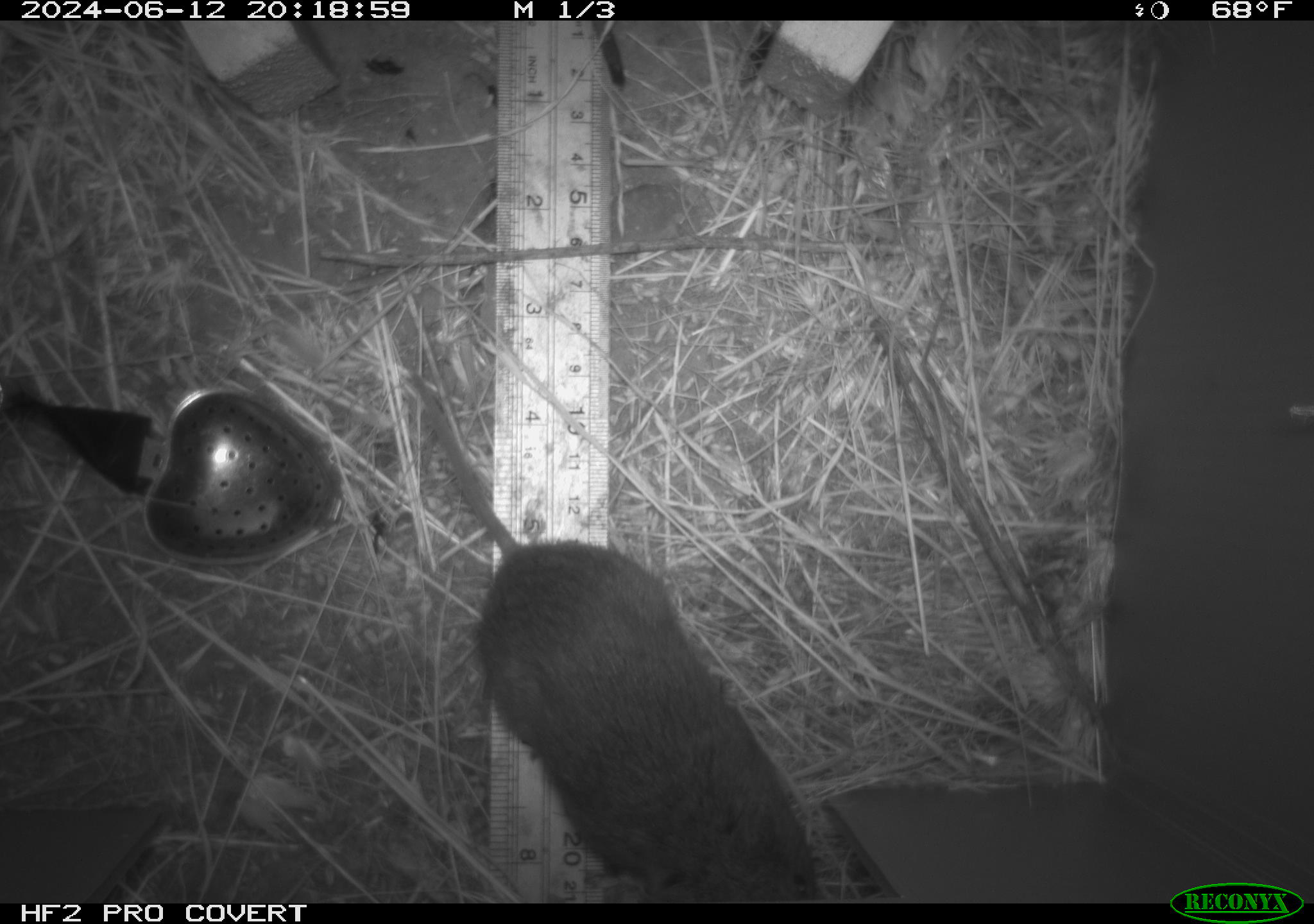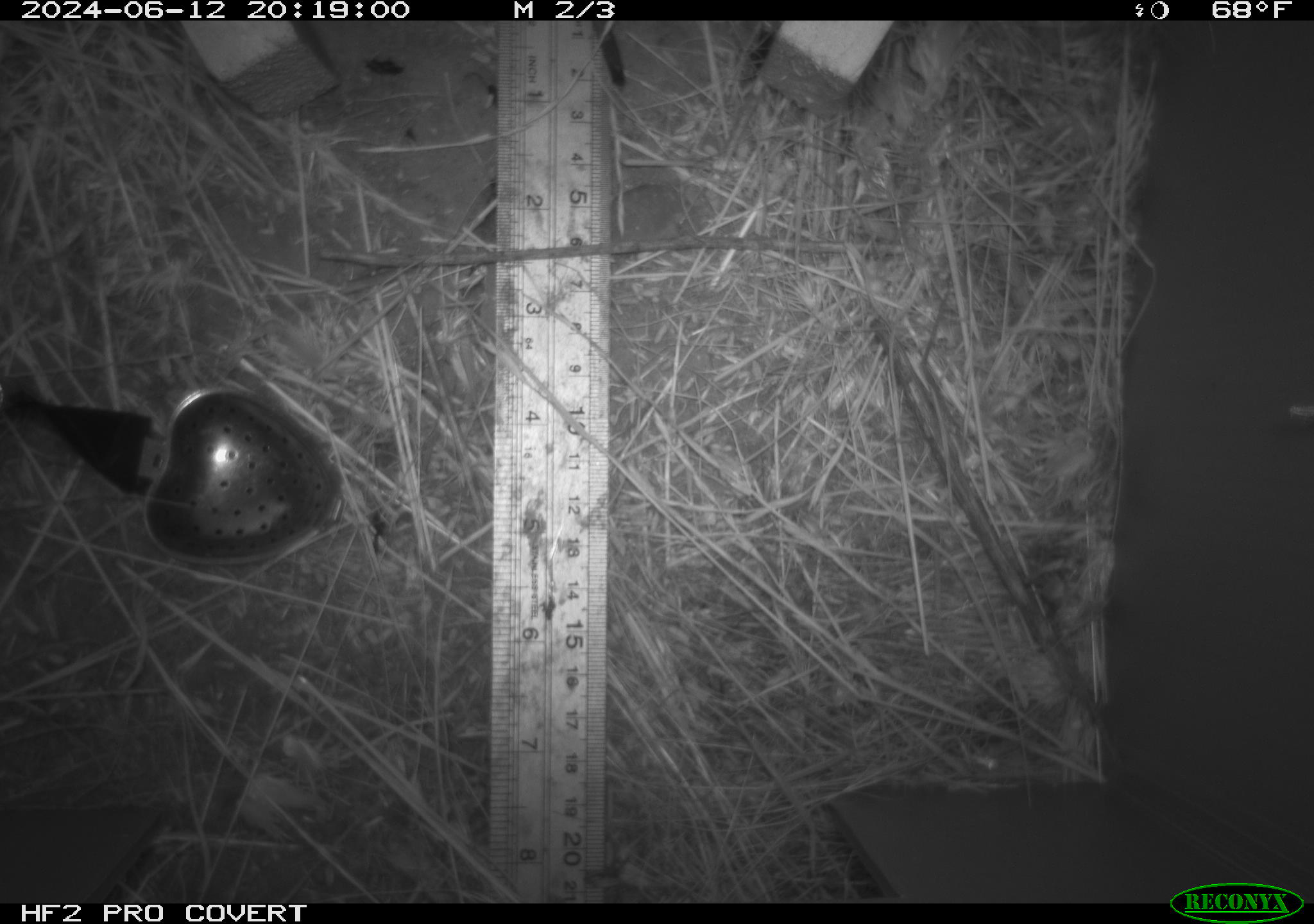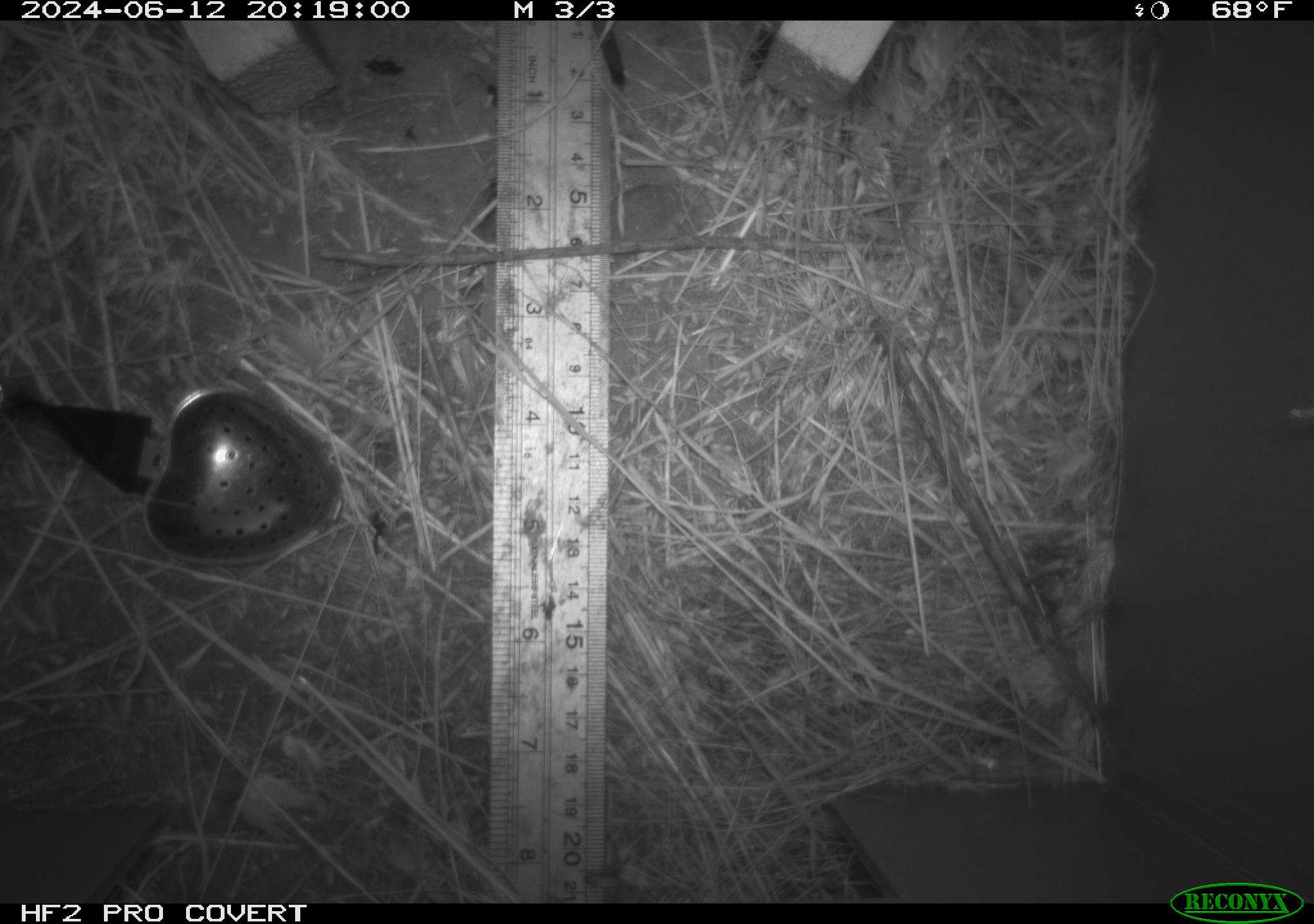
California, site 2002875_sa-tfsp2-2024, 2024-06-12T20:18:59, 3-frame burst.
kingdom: Animalia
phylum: Chordata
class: Mammalia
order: Rodentia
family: Cricetidae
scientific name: Arvicolinae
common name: voles, lemmings, and muskrats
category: arvicolinae subfamily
Arvicolinae subfamily (voles, lemmings, and muskrats) (Arvicolinae).